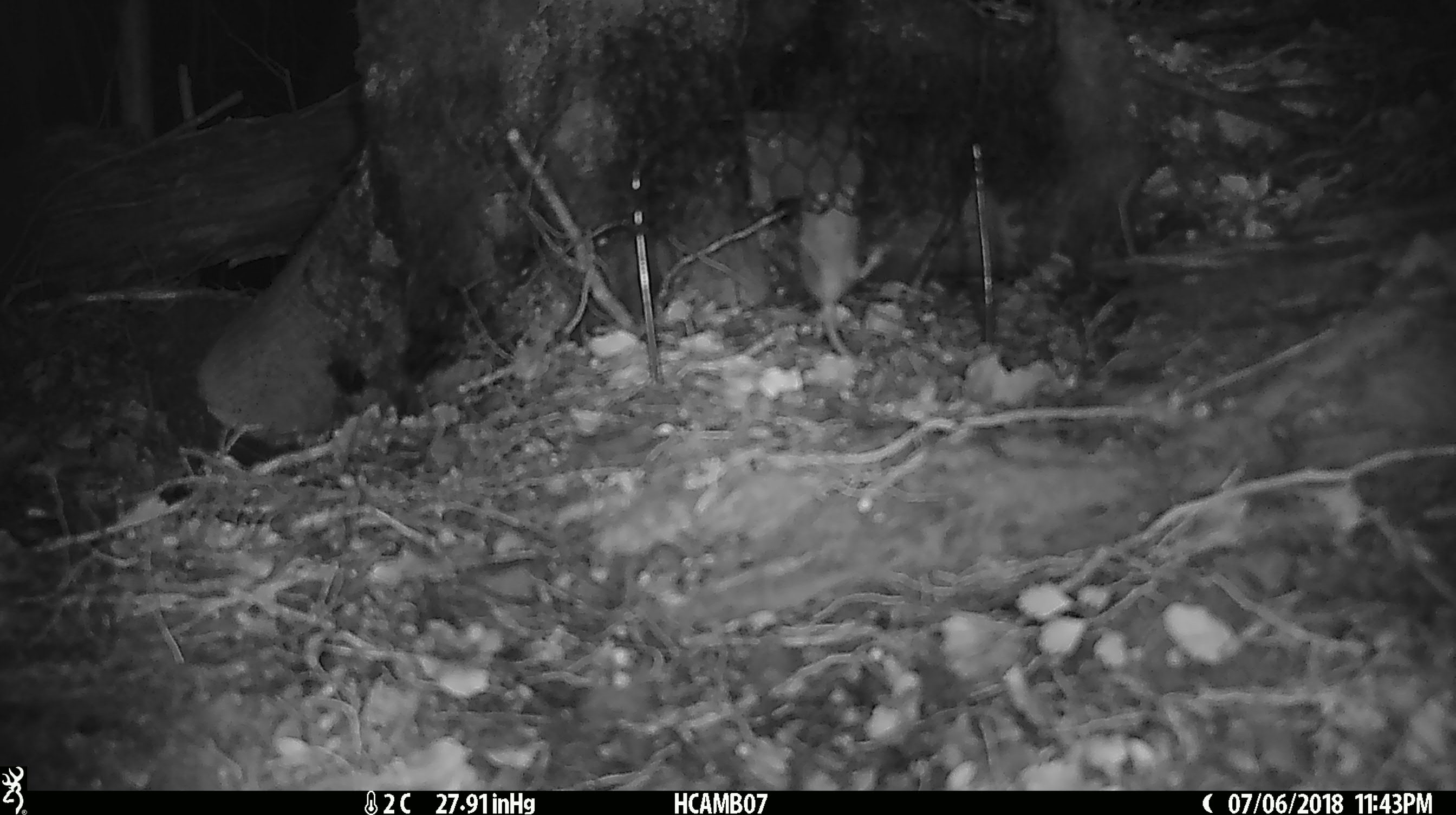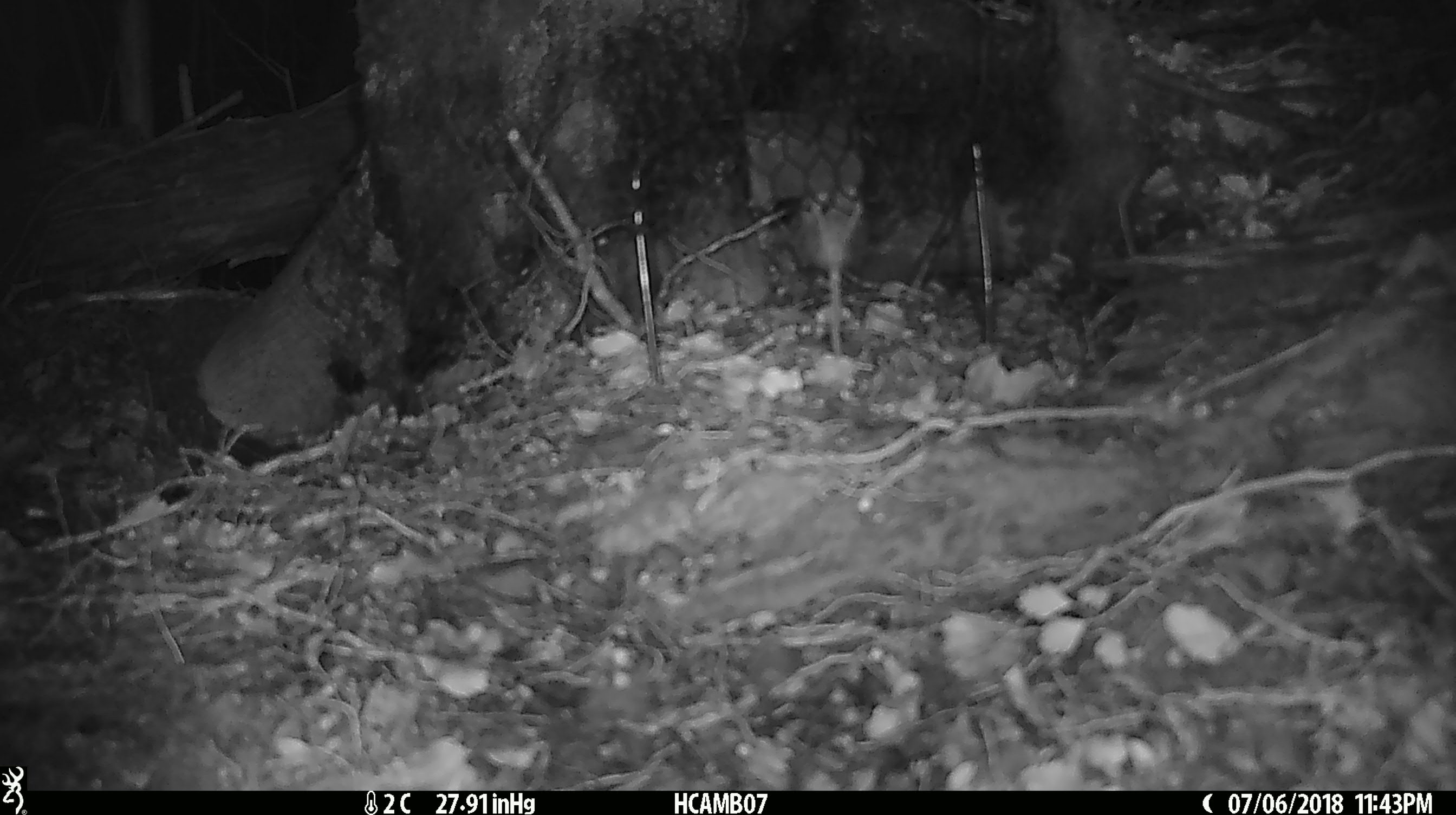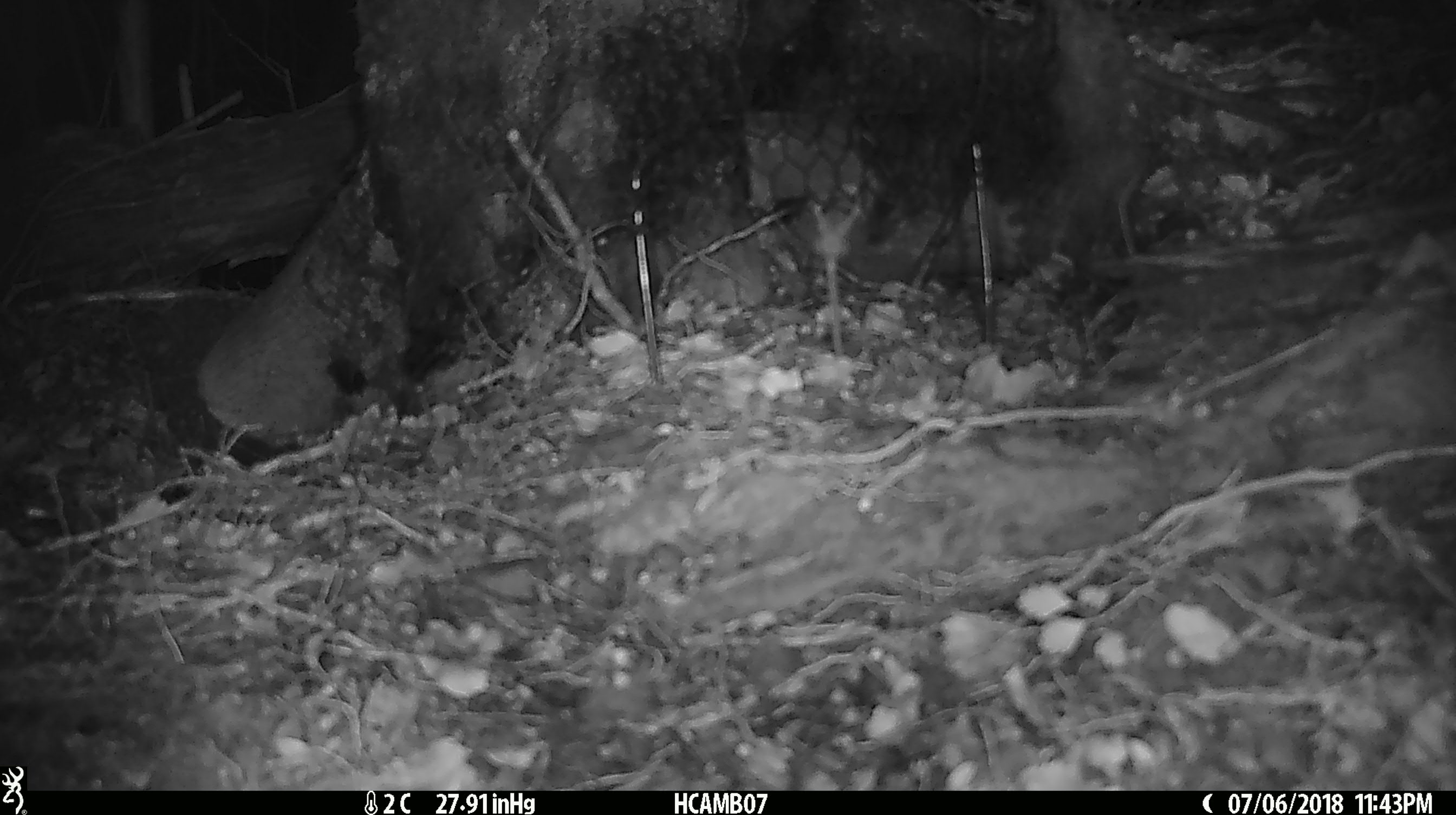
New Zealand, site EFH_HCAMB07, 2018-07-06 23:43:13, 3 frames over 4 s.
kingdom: Animalia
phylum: Chordata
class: Mammalia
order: Rodentia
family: Muridae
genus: Mus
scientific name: Mus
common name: mouse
Mouse (Mus).